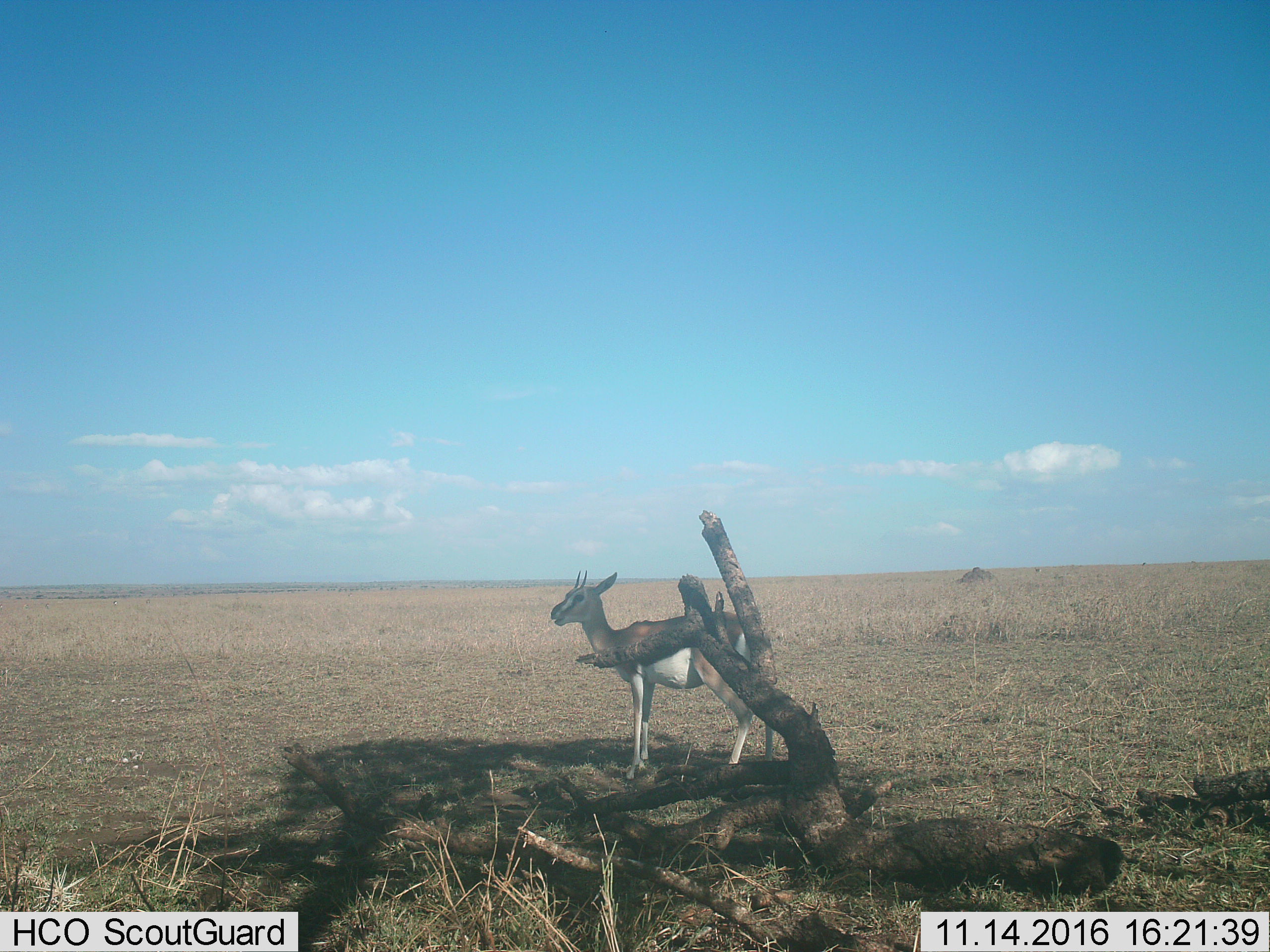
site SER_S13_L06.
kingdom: Animalia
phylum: Chordata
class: Mammalia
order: Artiodactyla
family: Bovidae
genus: Eudorcas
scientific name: Eudorcas thomsonii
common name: thomson's gazelle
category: gazellethomsons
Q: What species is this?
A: Gazellethomsons (thomson's gazelle) (Eudorcas thomsonii).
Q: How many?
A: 1.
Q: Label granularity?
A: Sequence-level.